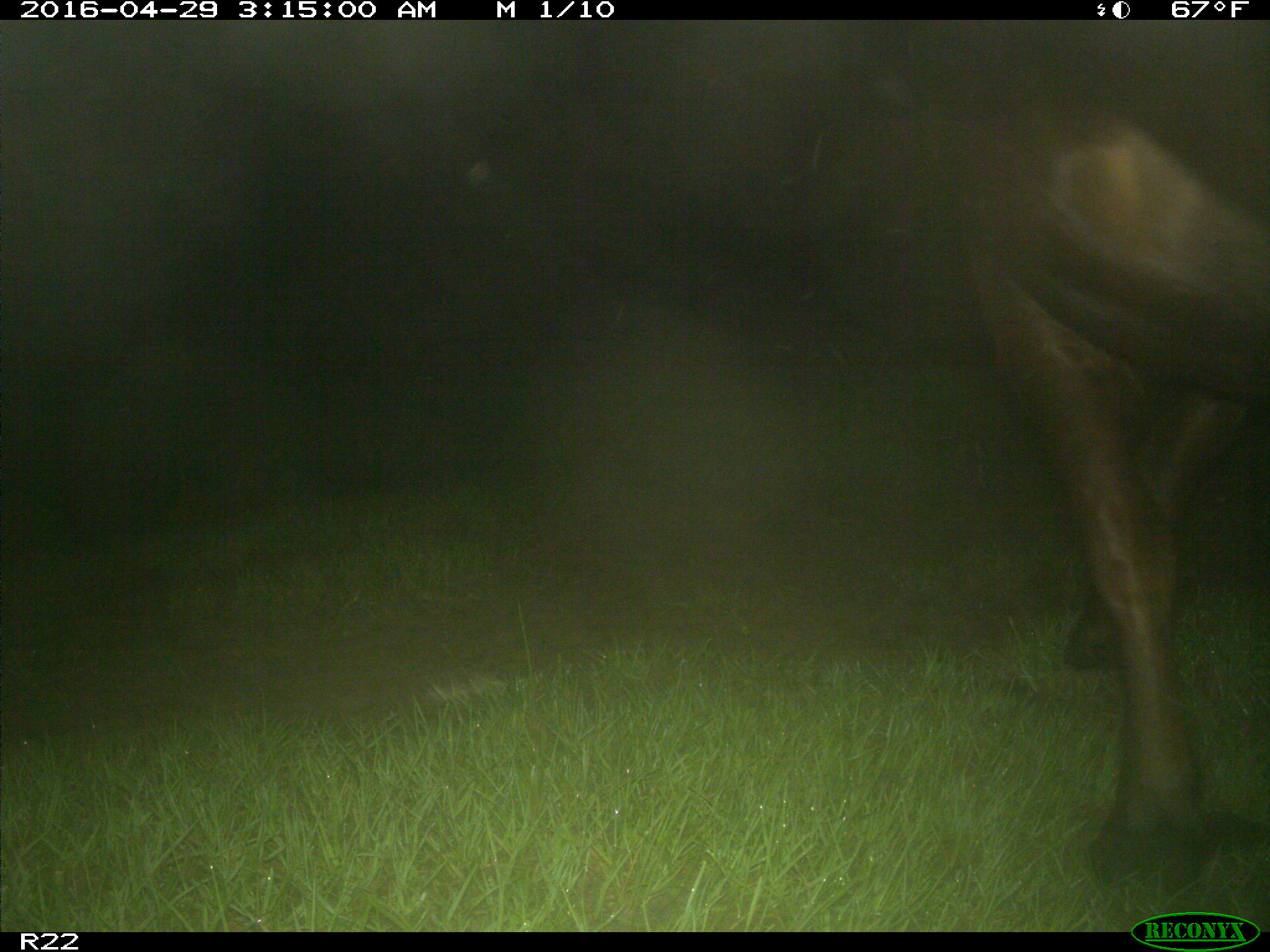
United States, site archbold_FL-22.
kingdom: Animalia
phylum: Chordata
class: Mammalia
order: Artiodactyla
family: Bovidae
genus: Bos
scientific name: Bos taurus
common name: domestic cow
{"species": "Bos taurus (domestic cow)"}